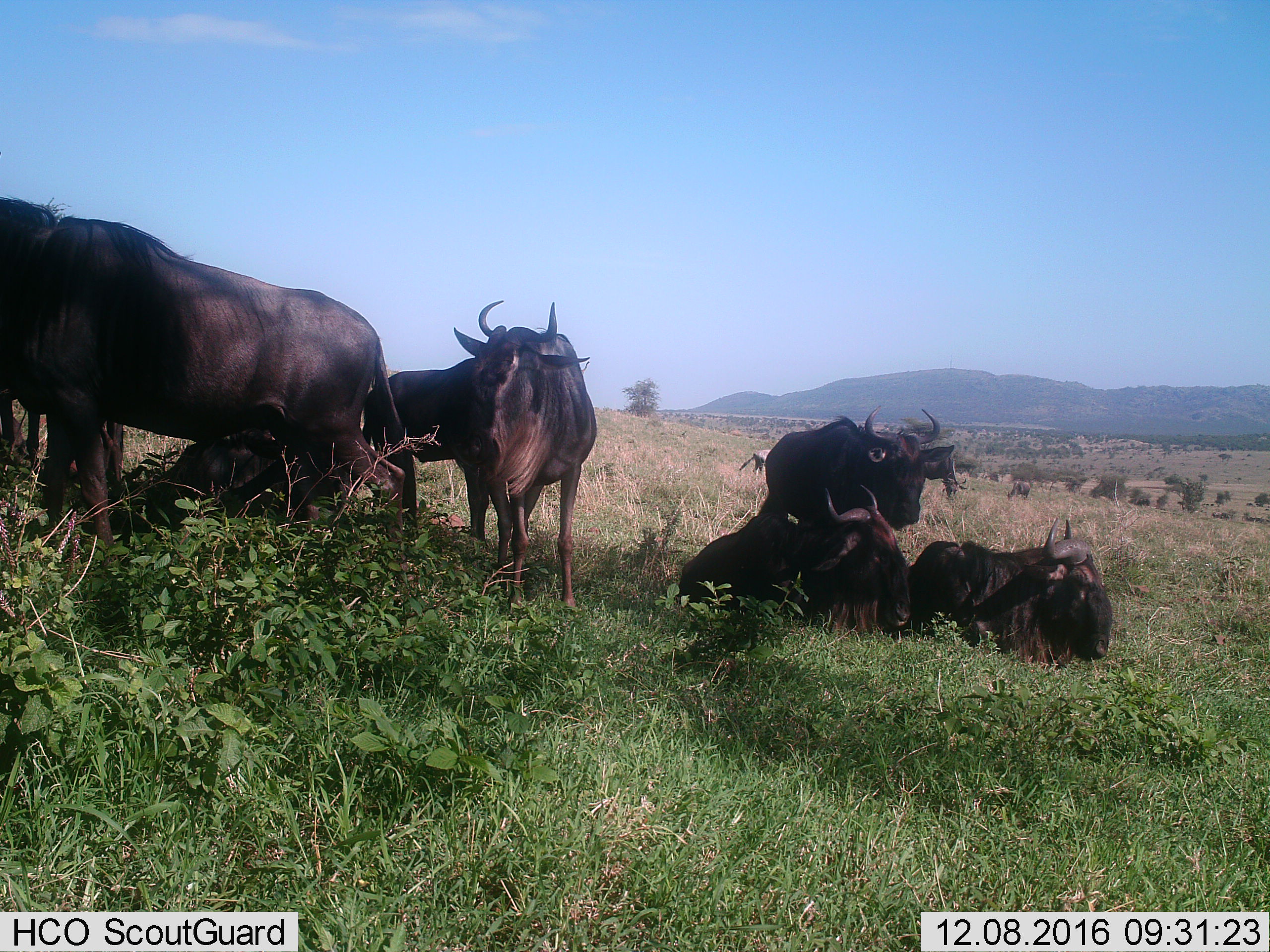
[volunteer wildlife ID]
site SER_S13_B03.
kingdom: Animalia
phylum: Chordata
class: Mammalia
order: Artiodactyla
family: Bovidae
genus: Connochaetes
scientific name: Connochaetes taurinus taurinus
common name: blue wildebeest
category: wildebeestblue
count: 11-50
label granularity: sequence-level